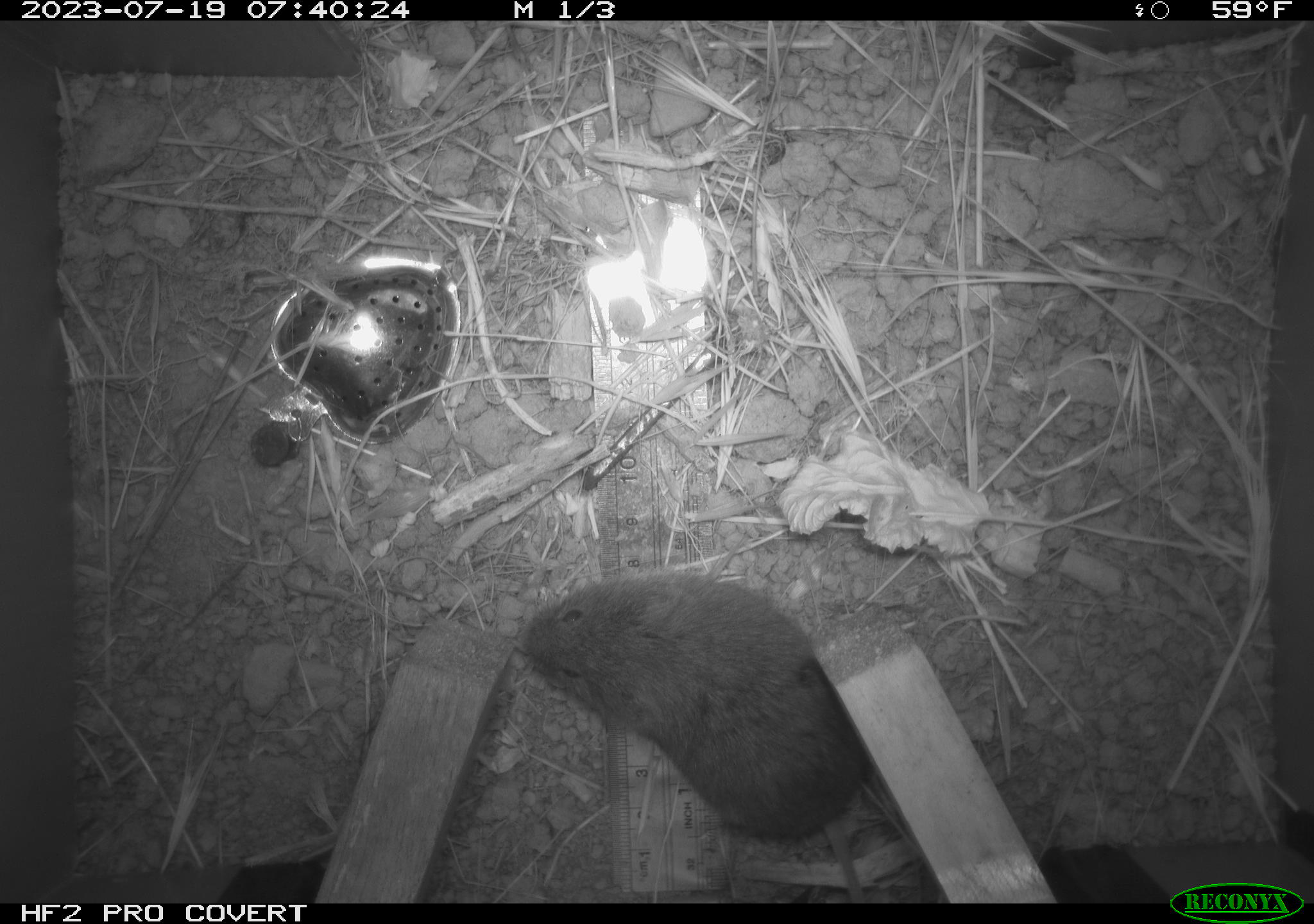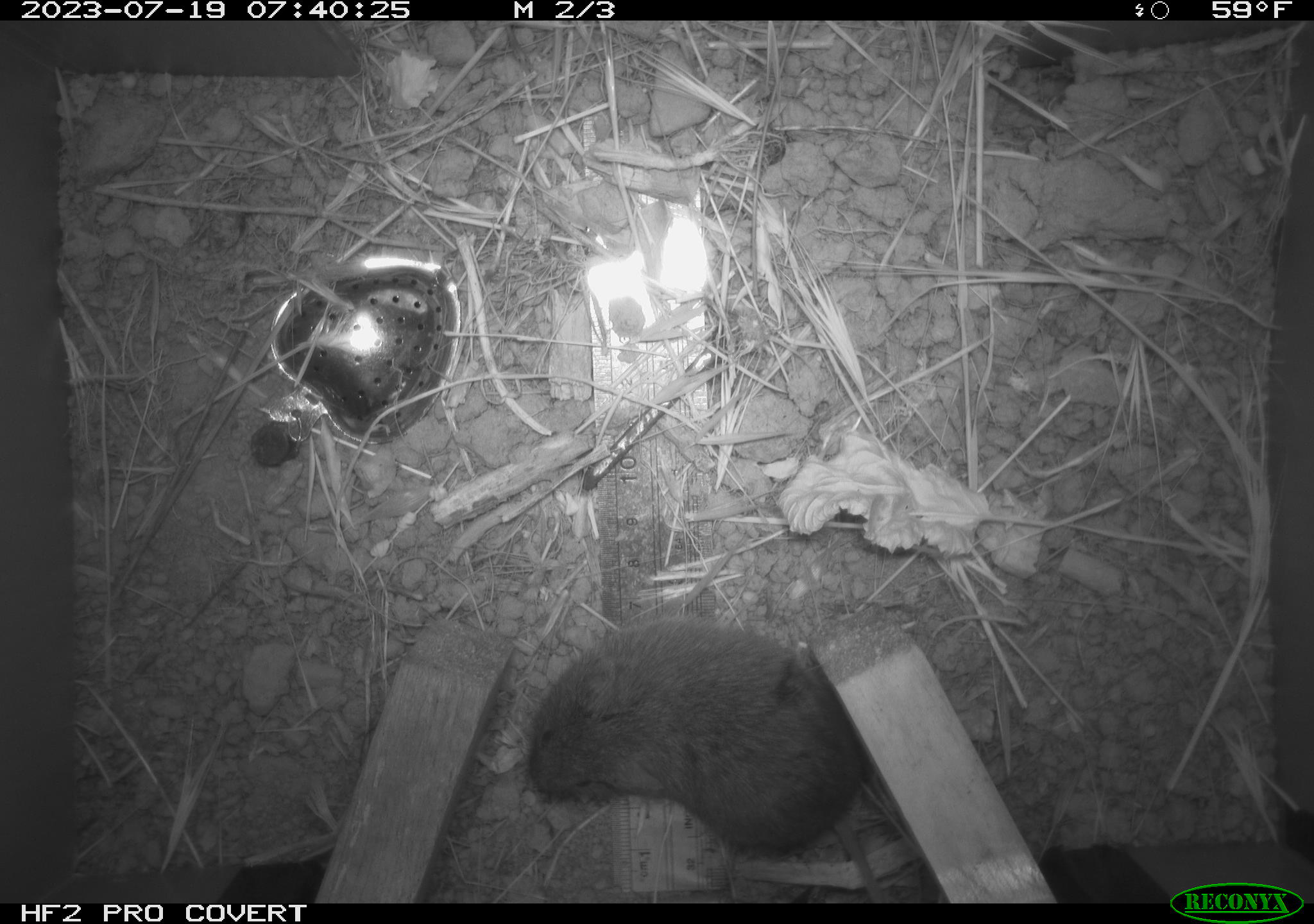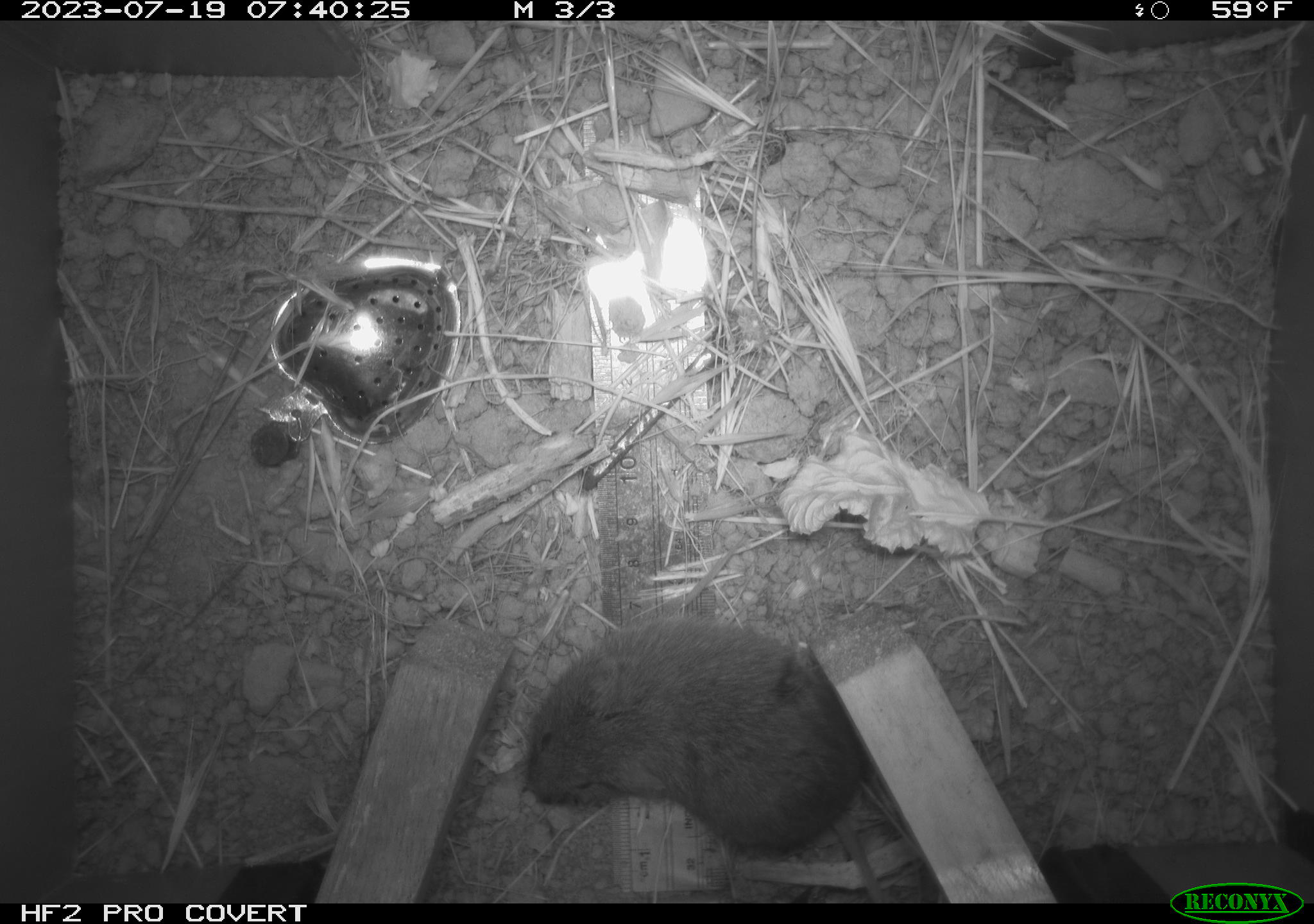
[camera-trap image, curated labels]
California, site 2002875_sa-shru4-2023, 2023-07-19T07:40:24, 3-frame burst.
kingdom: Animalia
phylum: Chordata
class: Mammalia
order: Rodentia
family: Cricetidae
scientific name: Arvicolinae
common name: voles, lemmings, and muskrats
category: arvicolinae subfamily